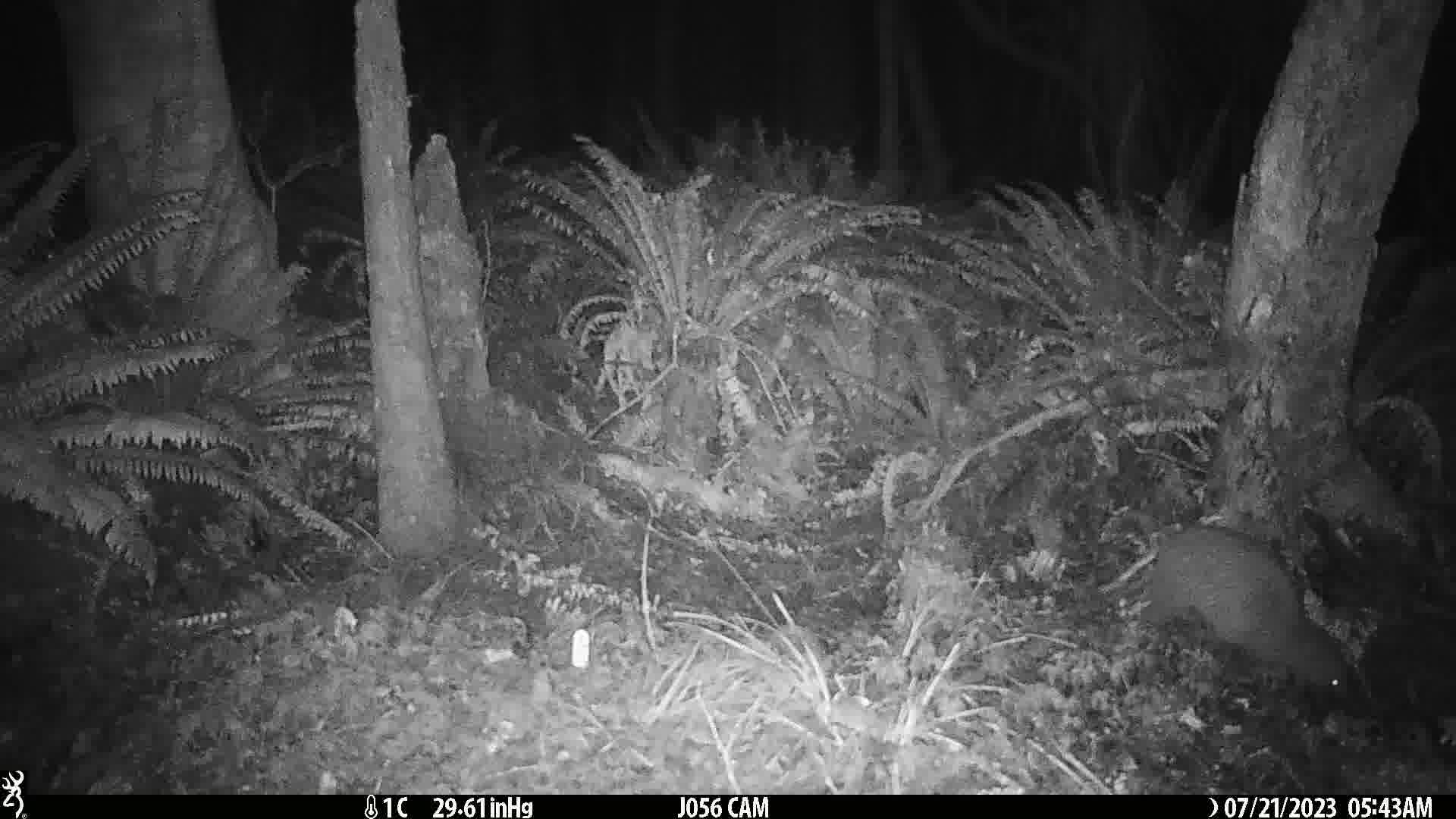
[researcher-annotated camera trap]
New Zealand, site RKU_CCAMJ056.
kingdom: Animalia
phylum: Chordata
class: Aves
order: Apterygiformes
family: Apterygidae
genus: Apteryx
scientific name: Apteryx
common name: kiwi